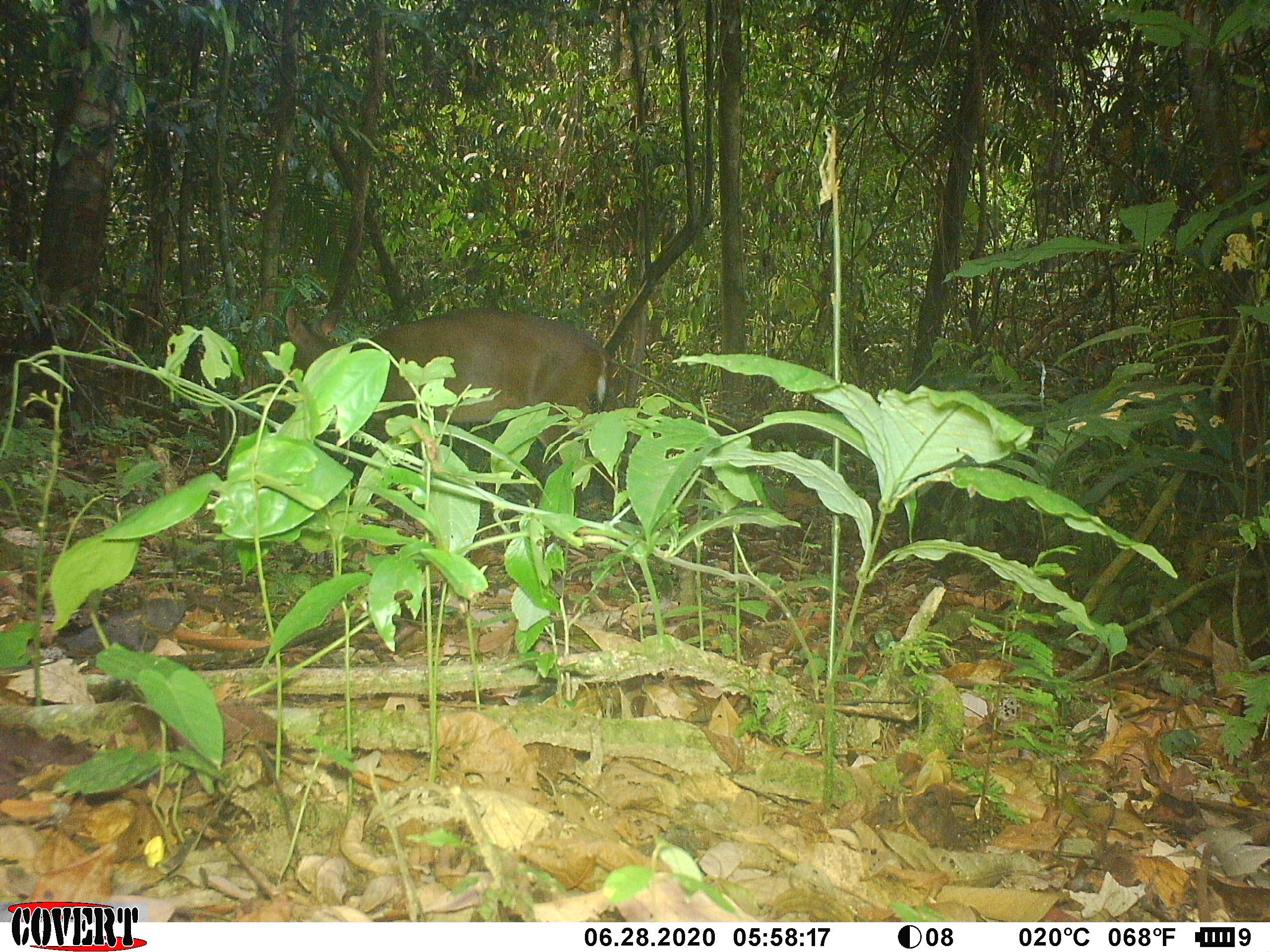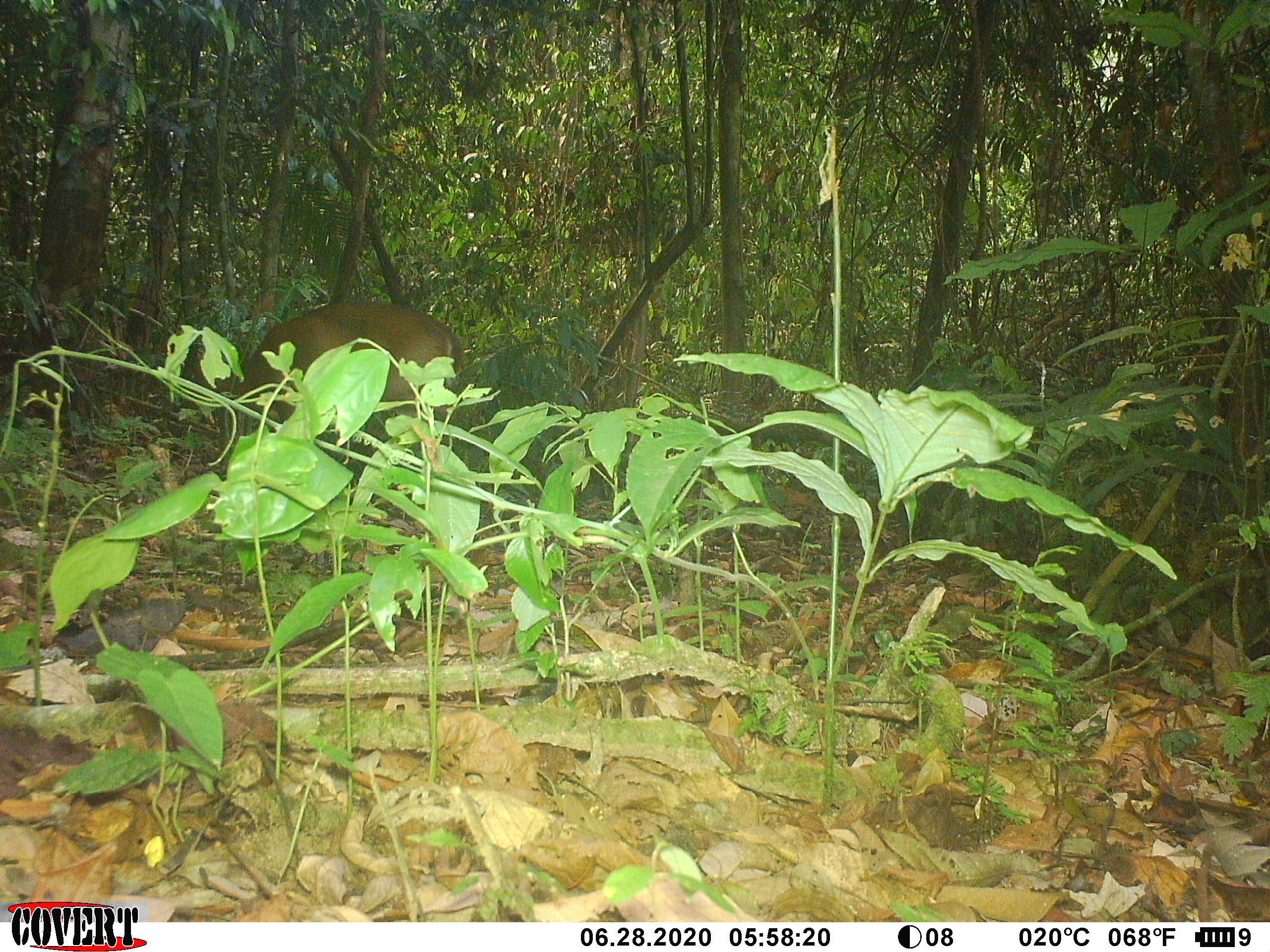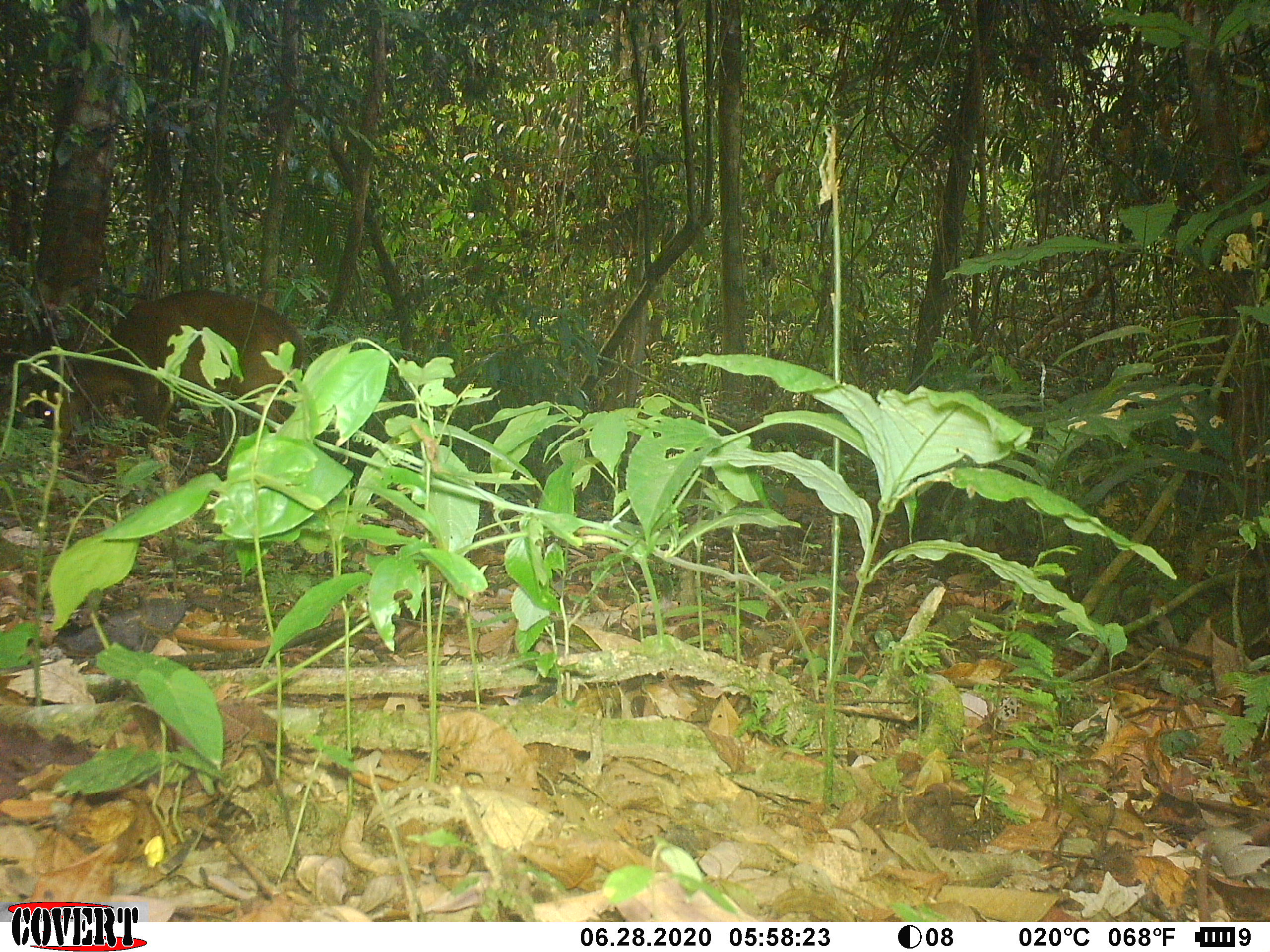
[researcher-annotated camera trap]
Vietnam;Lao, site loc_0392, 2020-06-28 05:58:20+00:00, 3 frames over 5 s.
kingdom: Animalia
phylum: Chordata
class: Mammalia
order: Artiodactyla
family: Cervidae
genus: Muntiacus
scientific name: Muntiacus vuquangensis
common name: large-antlered muntjac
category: large antlered muntjac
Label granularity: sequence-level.